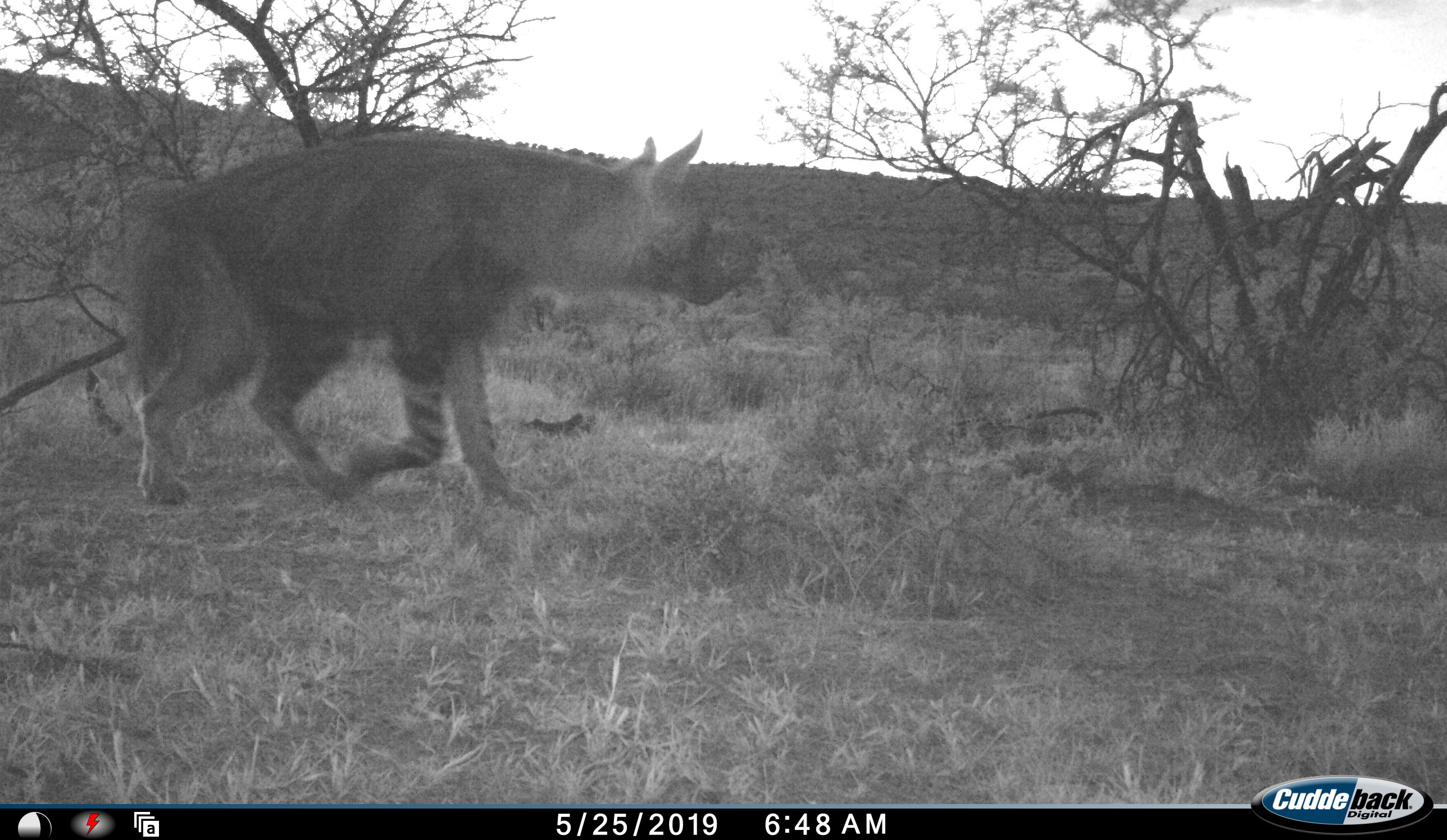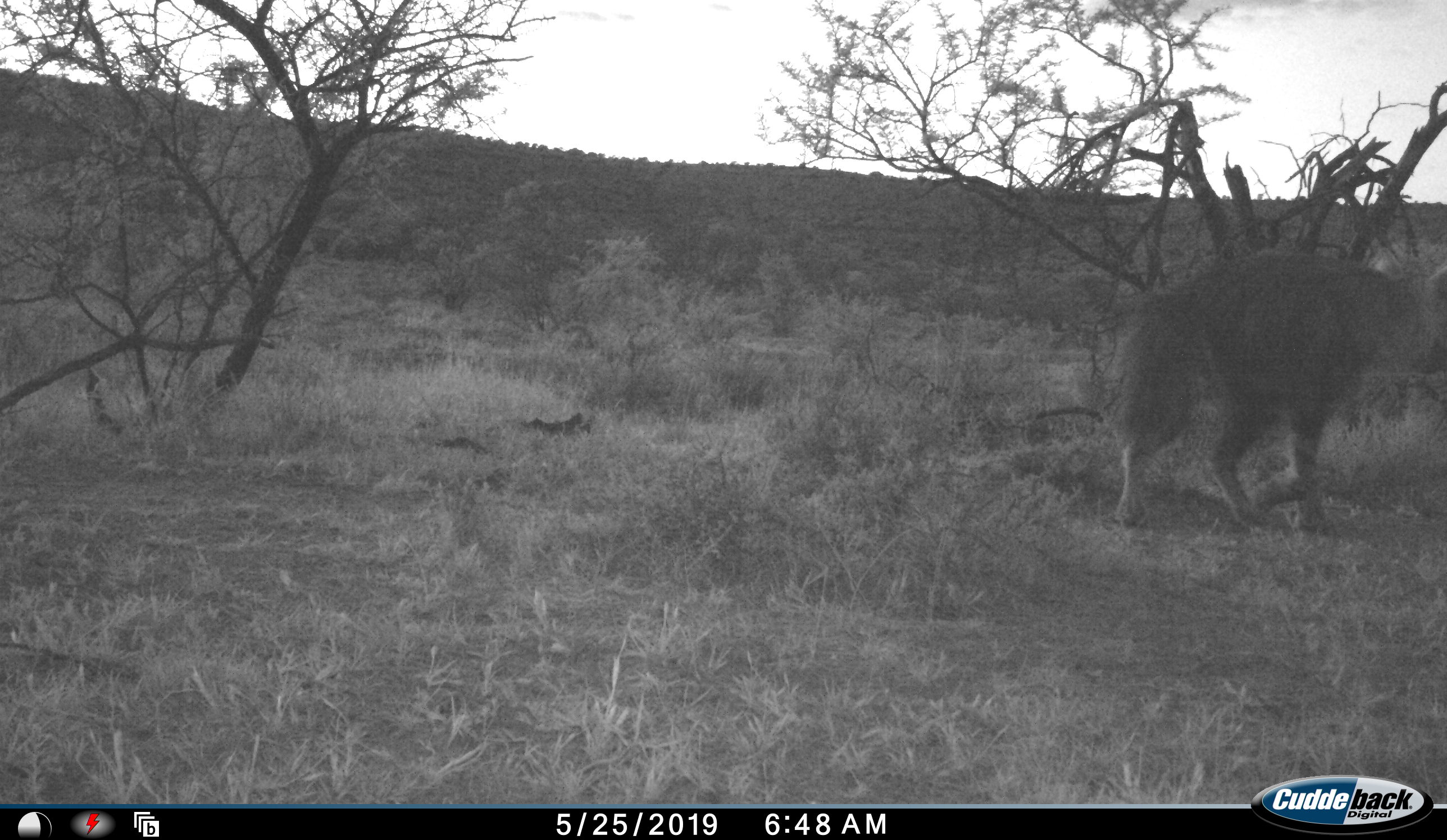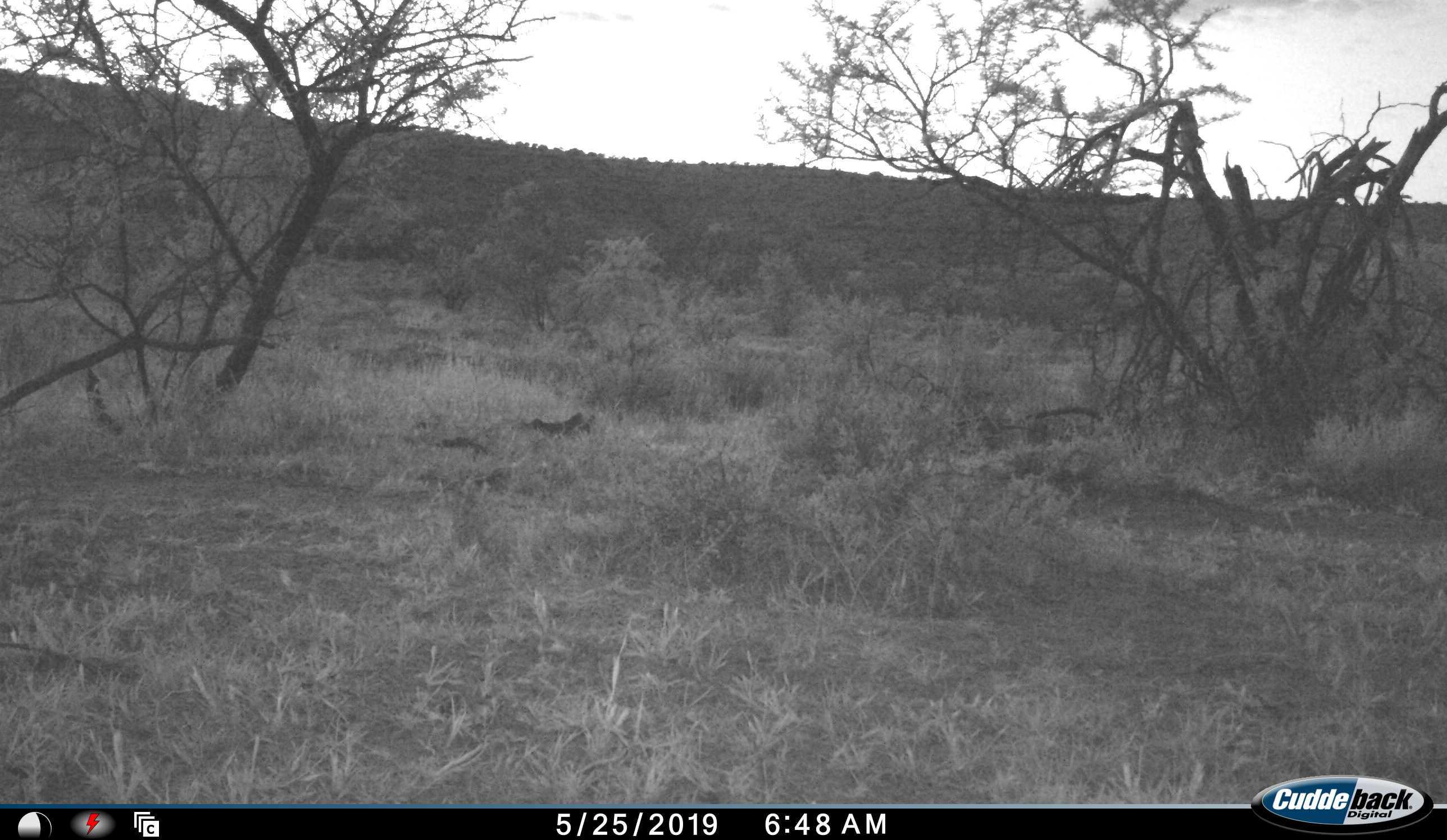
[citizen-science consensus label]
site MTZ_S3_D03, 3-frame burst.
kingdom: Animalia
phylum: Chordata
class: Mammalia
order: Carnivora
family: Hyaenidae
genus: Parahyaena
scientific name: Parahyaena brunnea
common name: brown hyena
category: hyenabrown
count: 1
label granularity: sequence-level